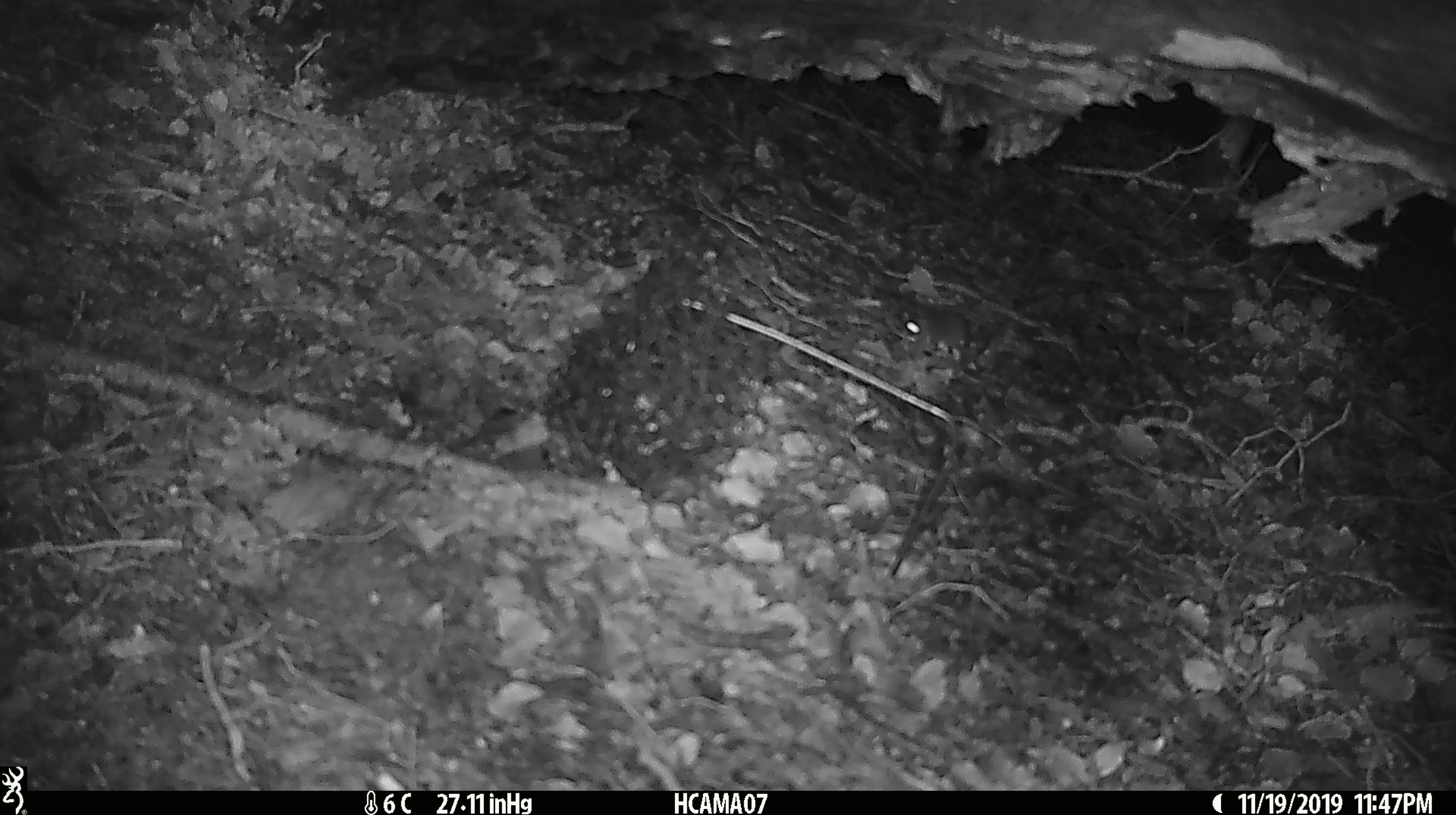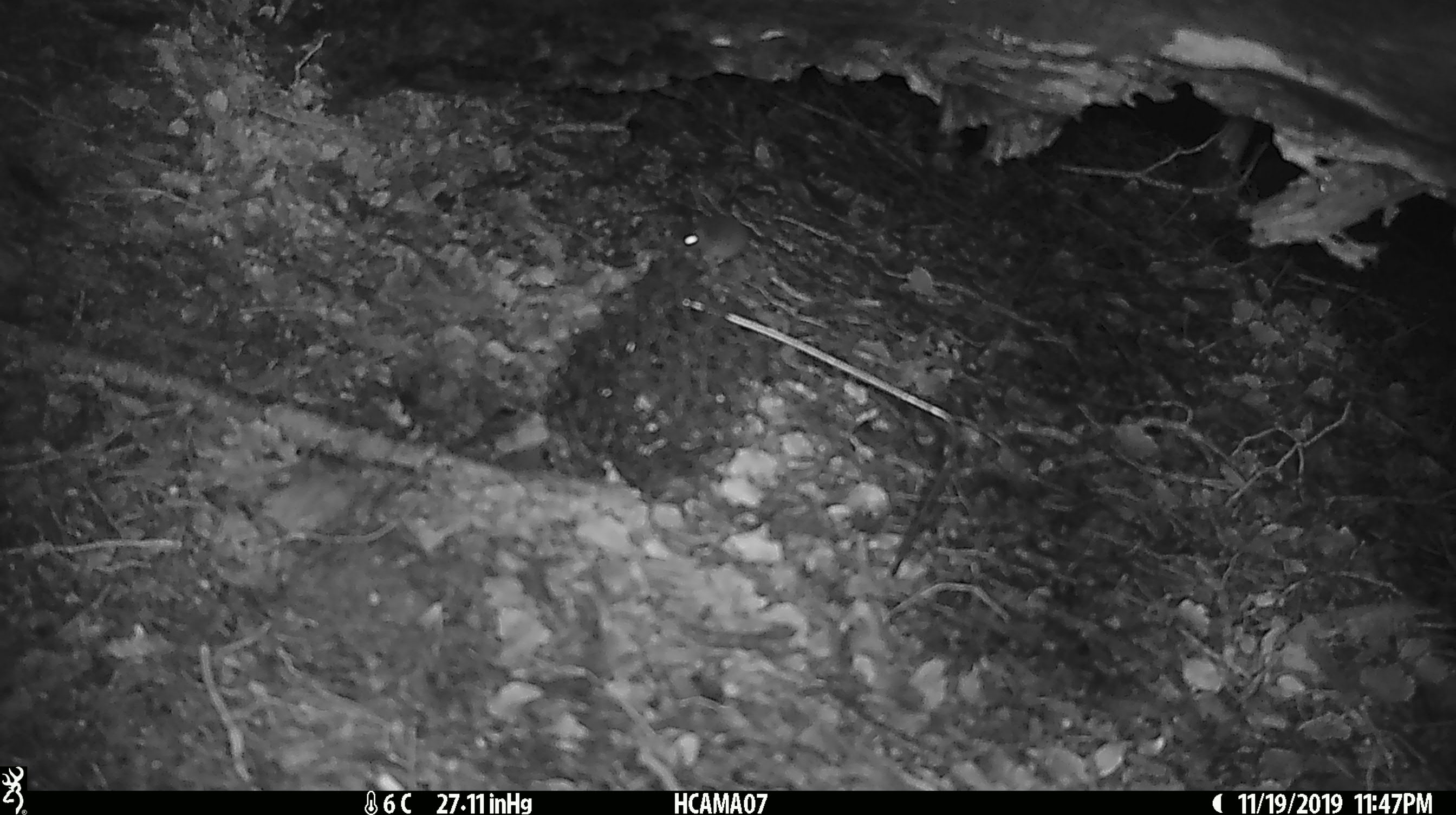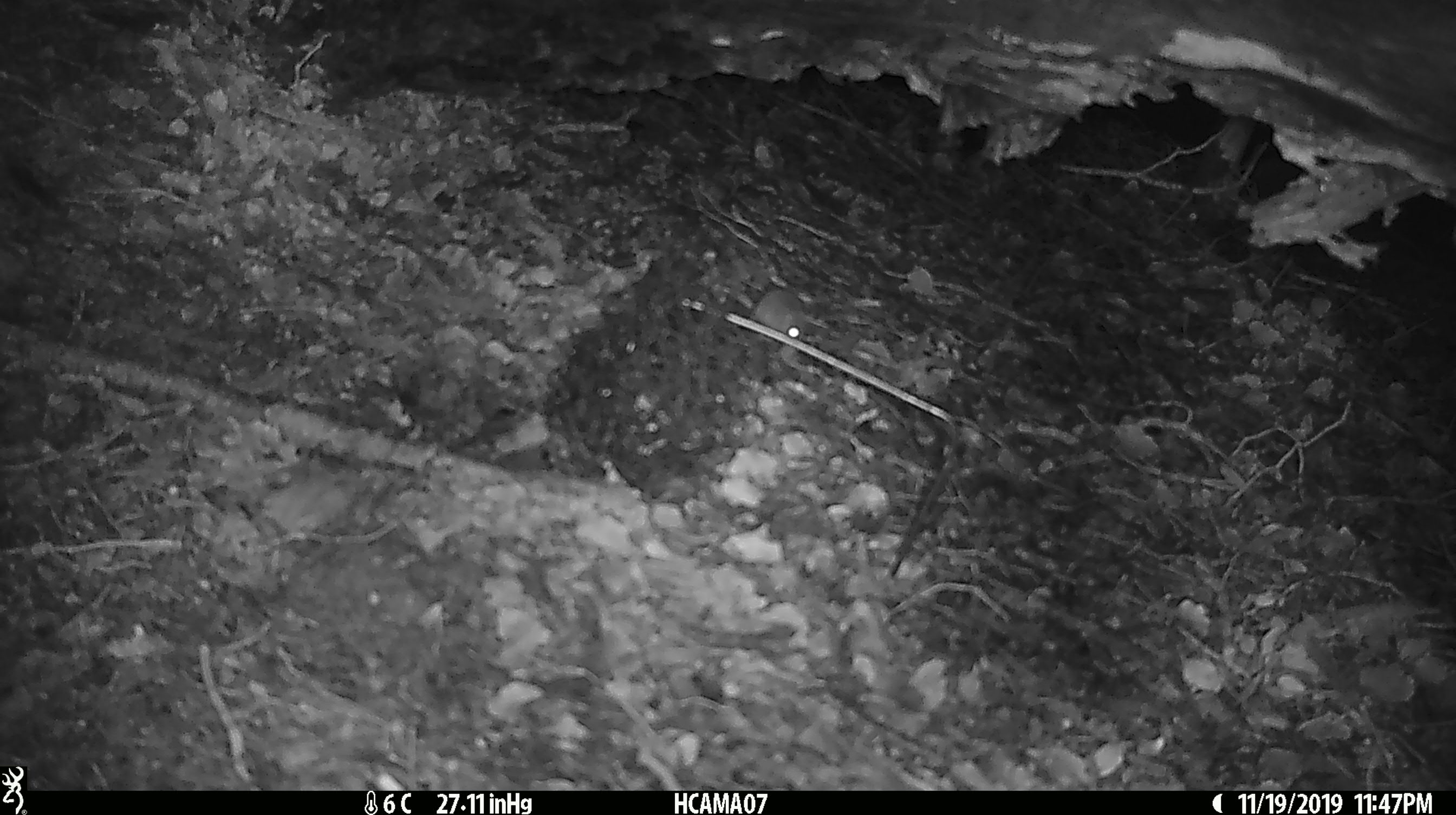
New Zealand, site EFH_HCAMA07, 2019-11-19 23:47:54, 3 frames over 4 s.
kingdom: Animalia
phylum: Chordata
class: Mammalia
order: Rodentia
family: Muridae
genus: Mus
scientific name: Mus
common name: mouse